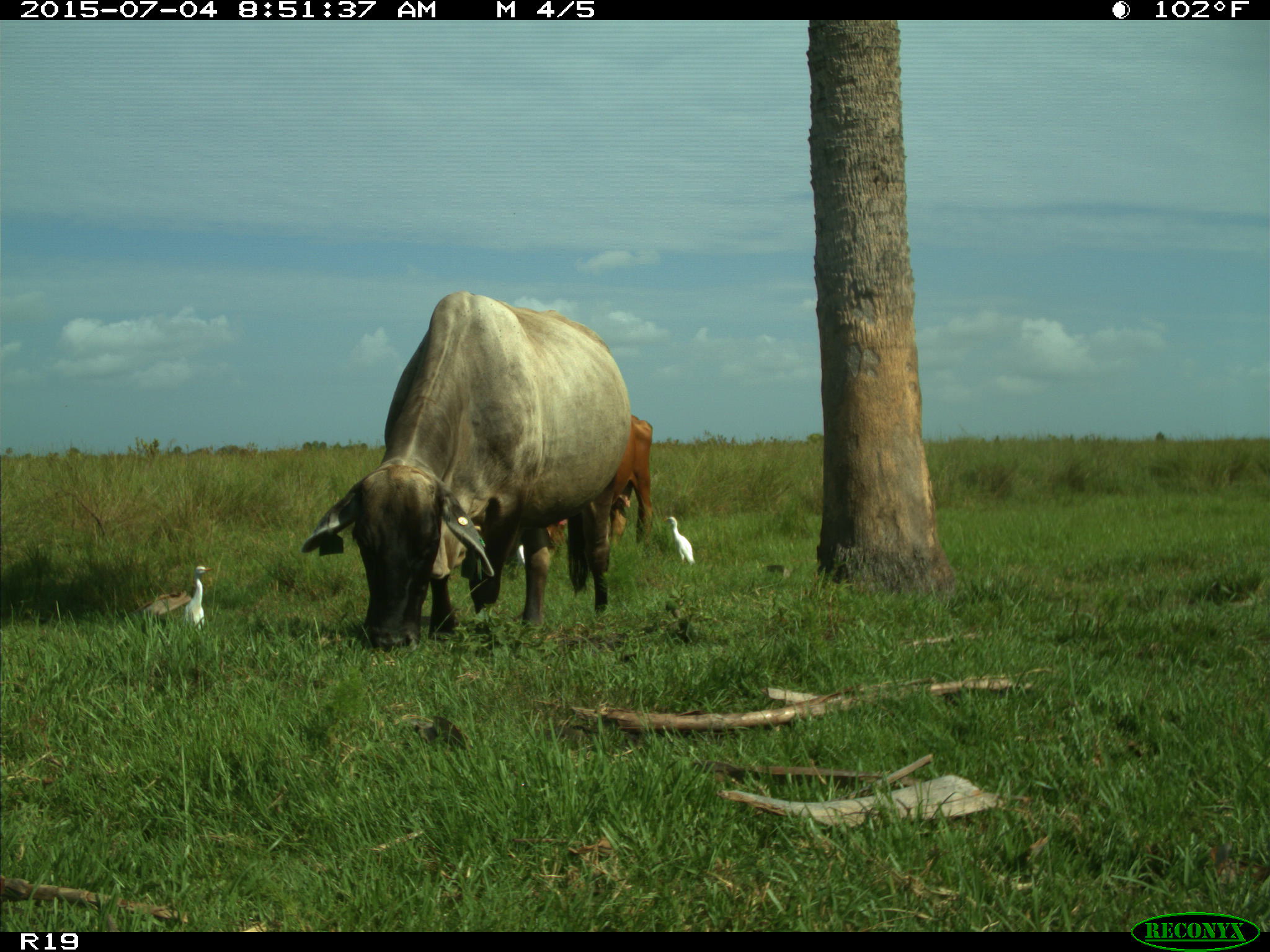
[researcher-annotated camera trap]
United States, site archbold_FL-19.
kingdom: Animalia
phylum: Chordata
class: Mammalia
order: Artiodactyla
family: Bovidae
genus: Bos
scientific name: Bos taurus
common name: domestic cow